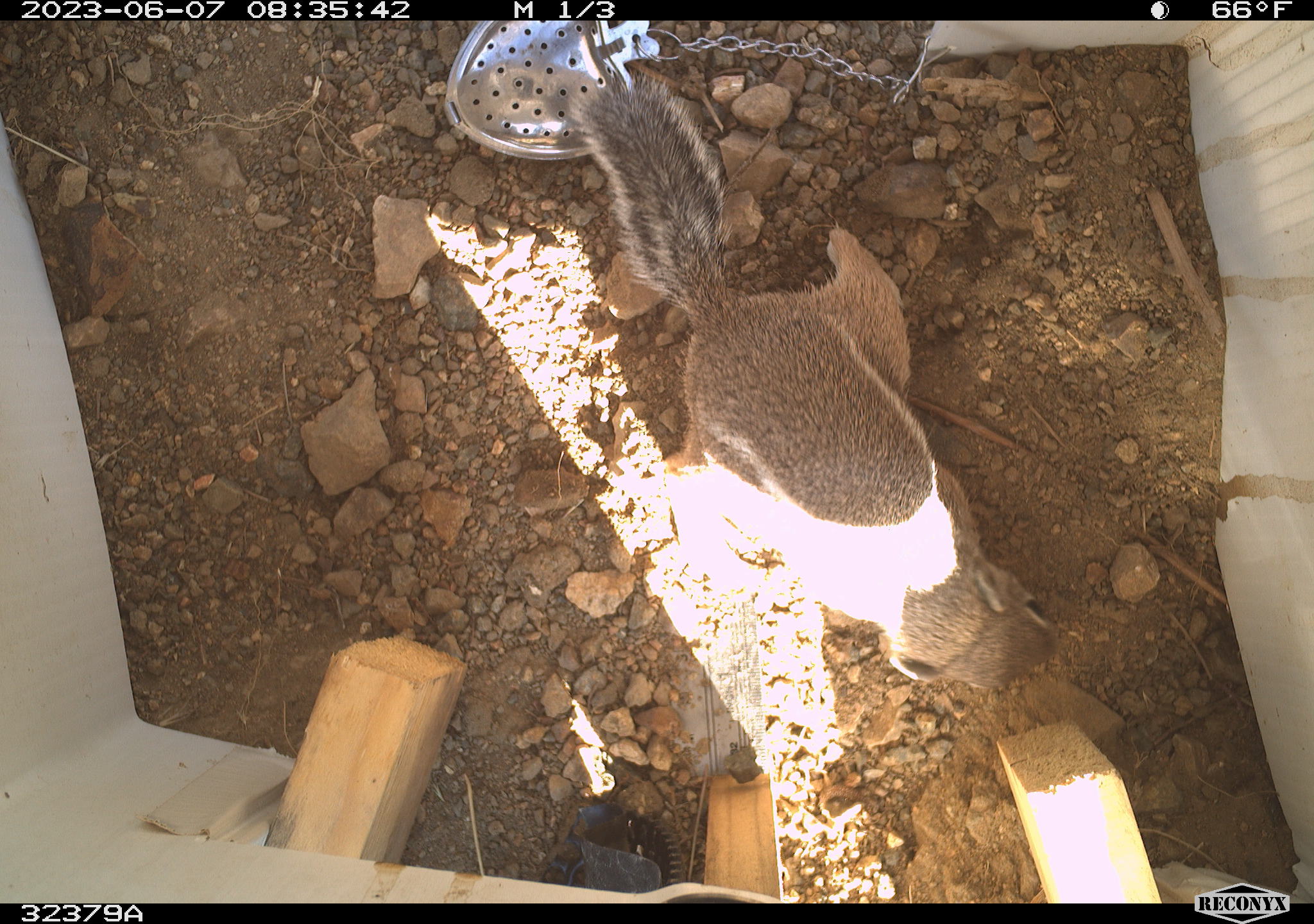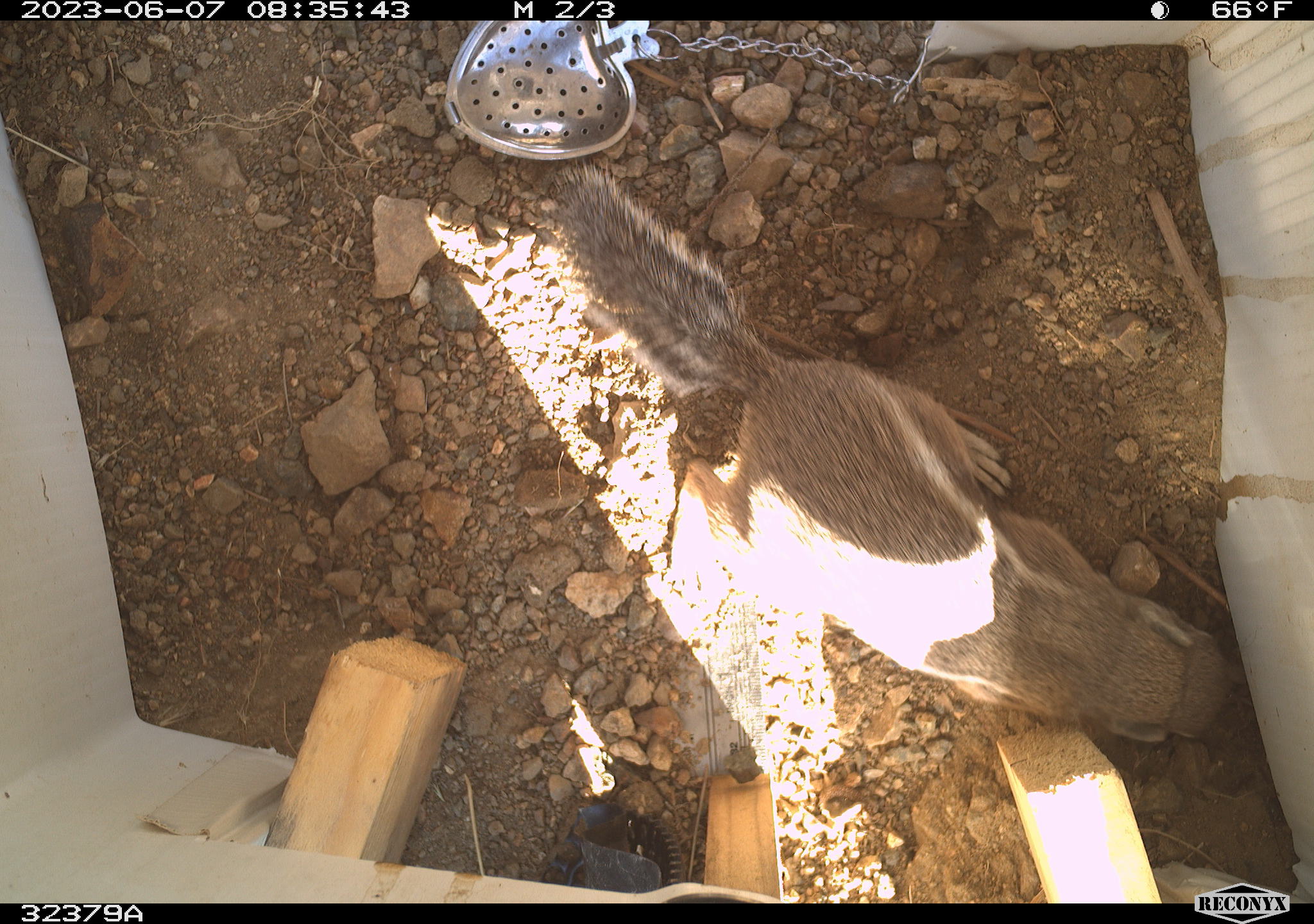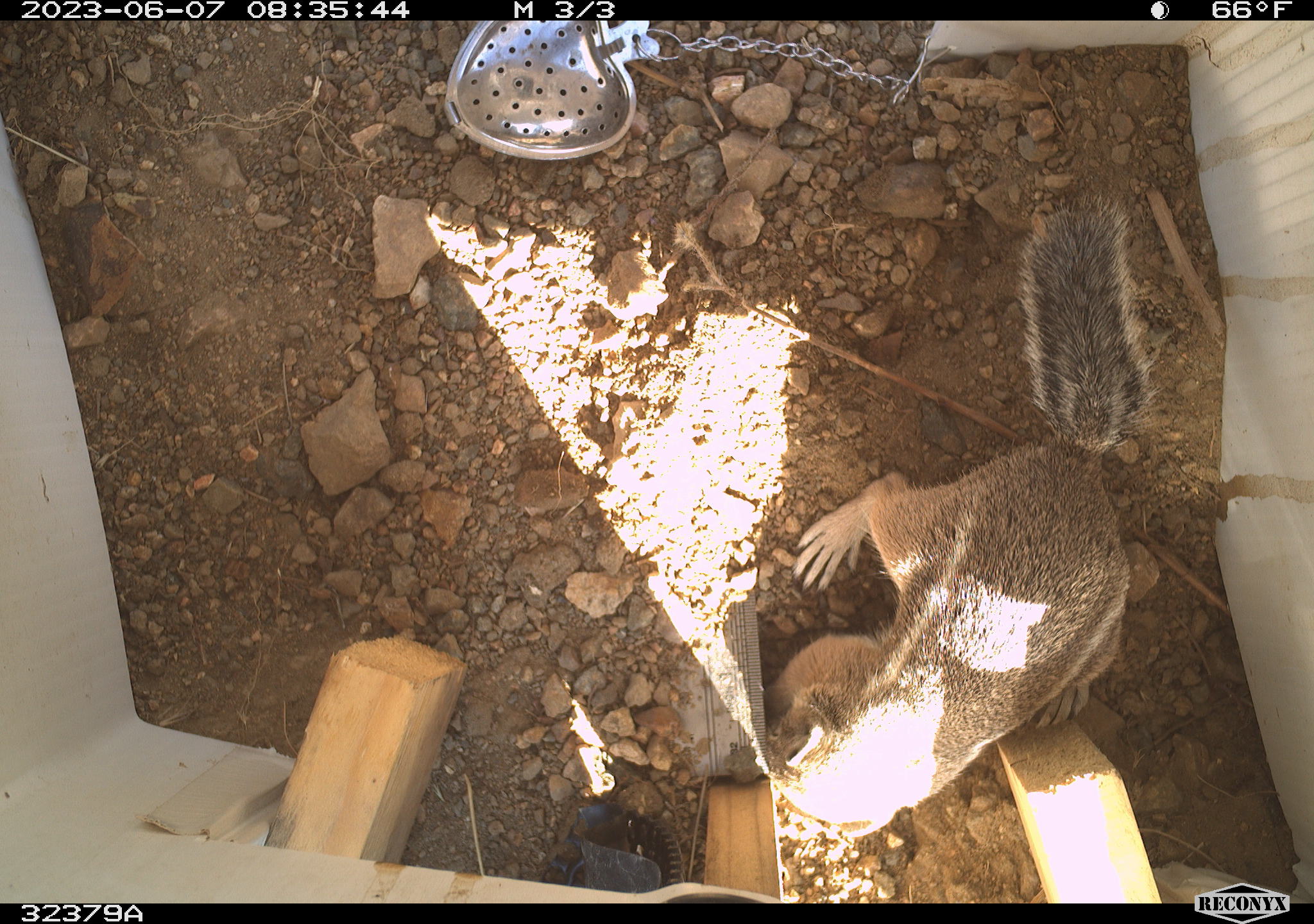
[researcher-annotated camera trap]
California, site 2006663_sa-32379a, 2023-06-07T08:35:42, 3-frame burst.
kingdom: Animalia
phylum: Chordata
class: Mammalia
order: Rodentia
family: Sciuridae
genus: Ammospermophilus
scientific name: Ammospermophilus leucurus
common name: white-tailed antelope squirrel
White-tailed antelope squirrel (Ammospermophilus leucurus).